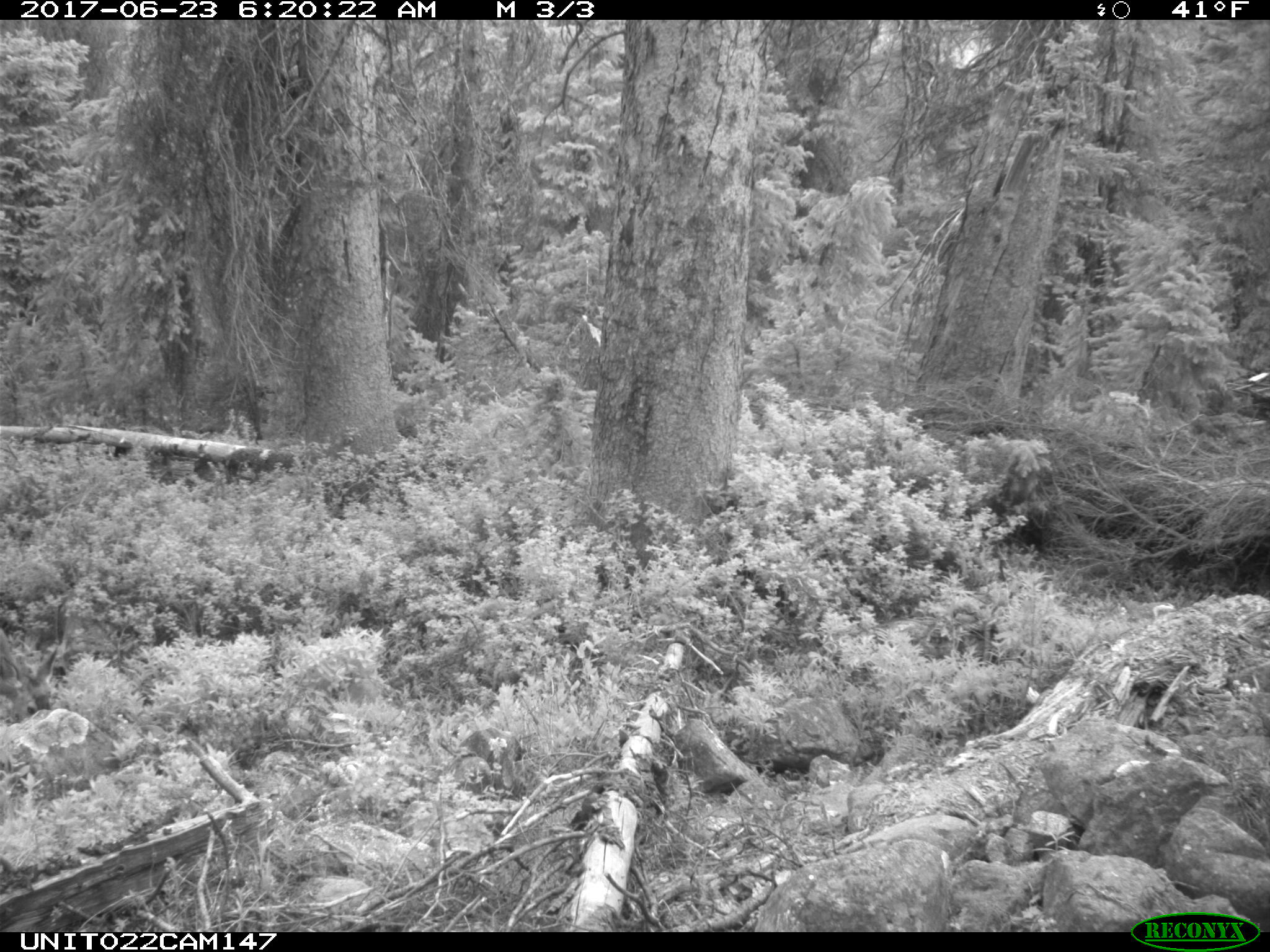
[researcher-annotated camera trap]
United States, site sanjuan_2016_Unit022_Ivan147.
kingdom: Animalia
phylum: Chordata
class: Mammalia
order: Artiodactyla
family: Cervidae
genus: Odocoileus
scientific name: Odocoileus hemionus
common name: mule deer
Odocoileus hemionus (mule deer).